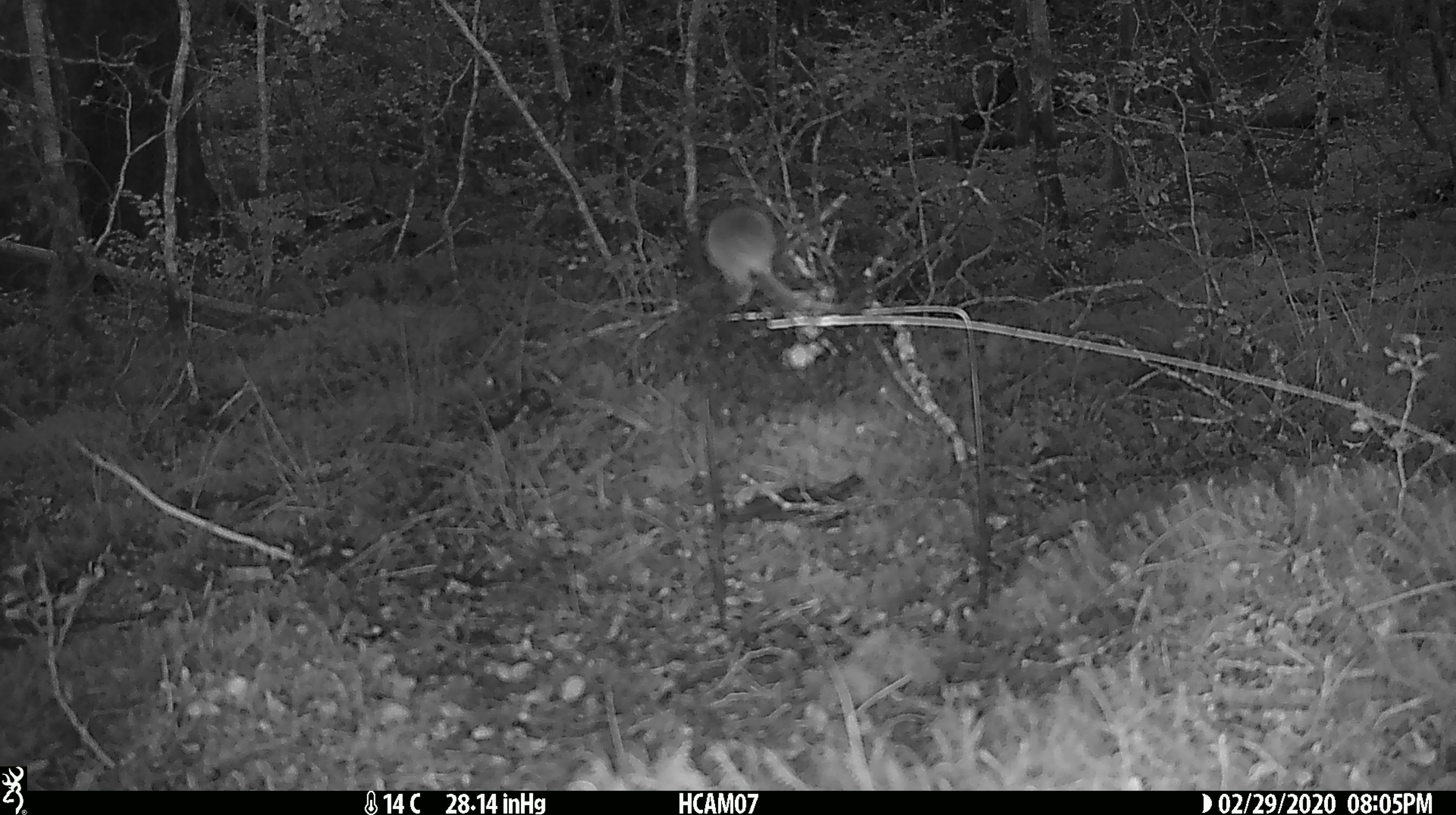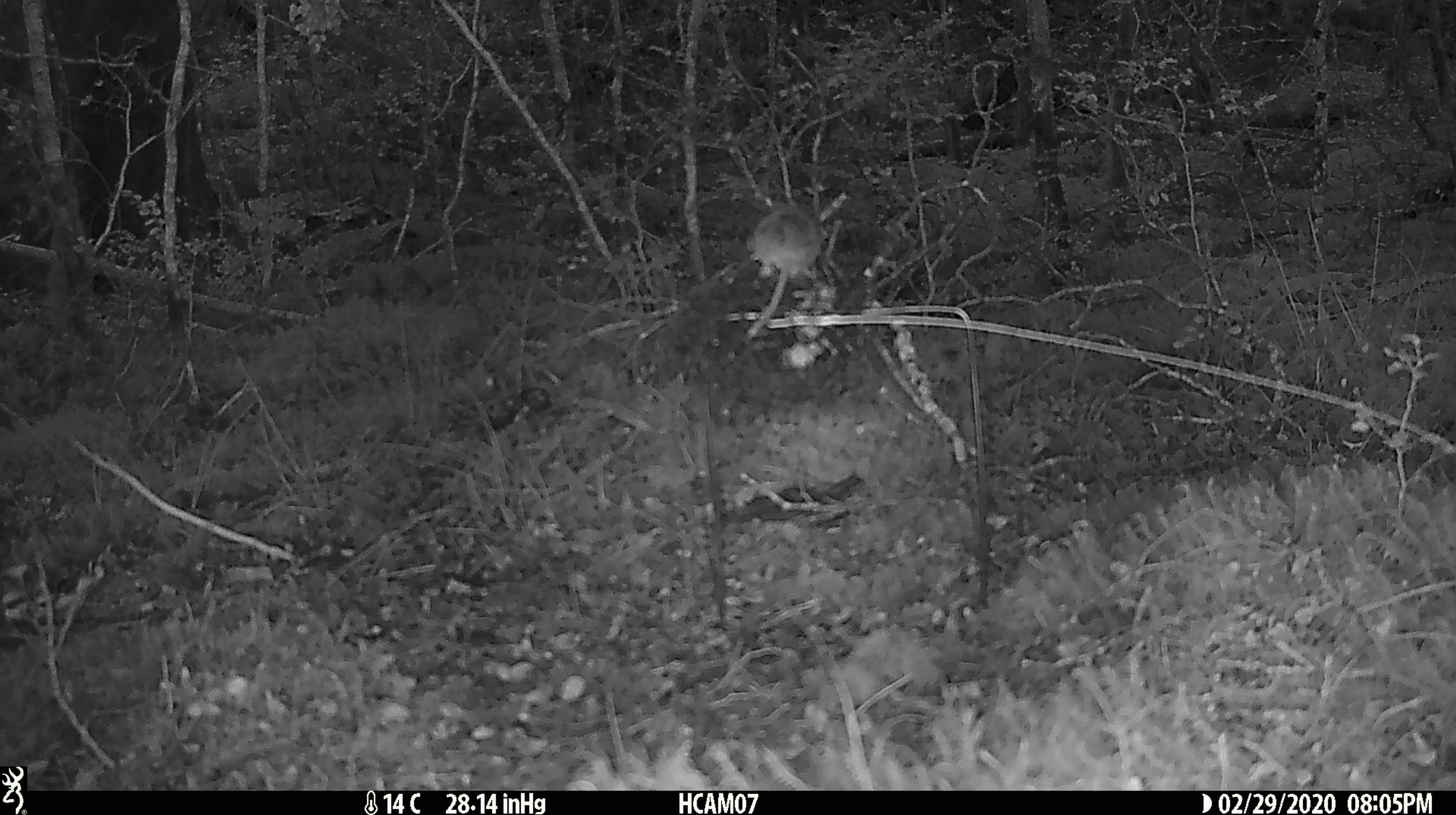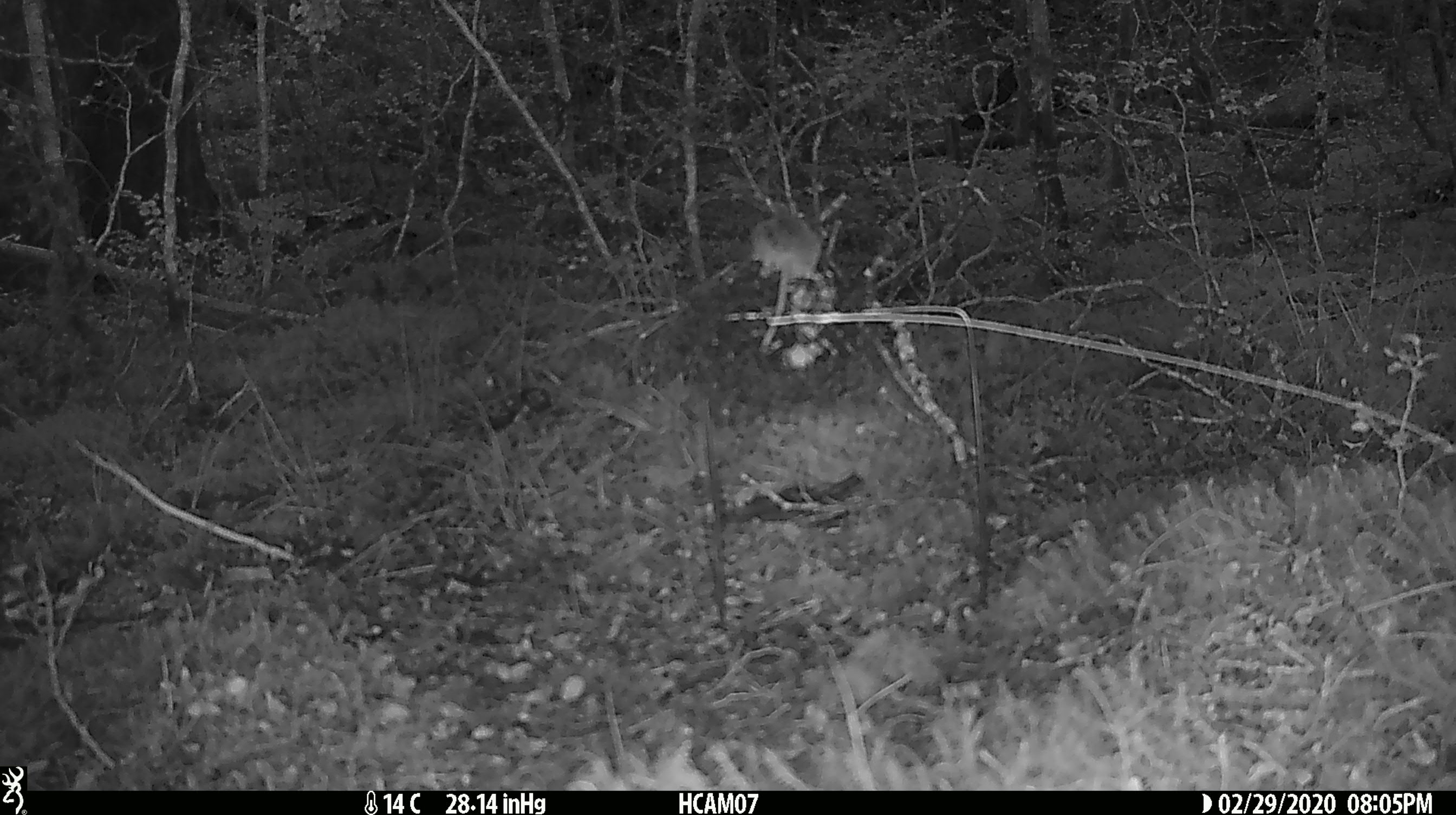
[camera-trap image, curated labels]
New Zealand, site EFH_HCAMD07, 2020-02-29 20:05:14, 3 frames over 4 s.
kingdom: Animalia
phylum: Chordata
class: Mammalia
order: Rodentia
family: Muridae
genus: Mus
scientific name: Mus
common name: mouse